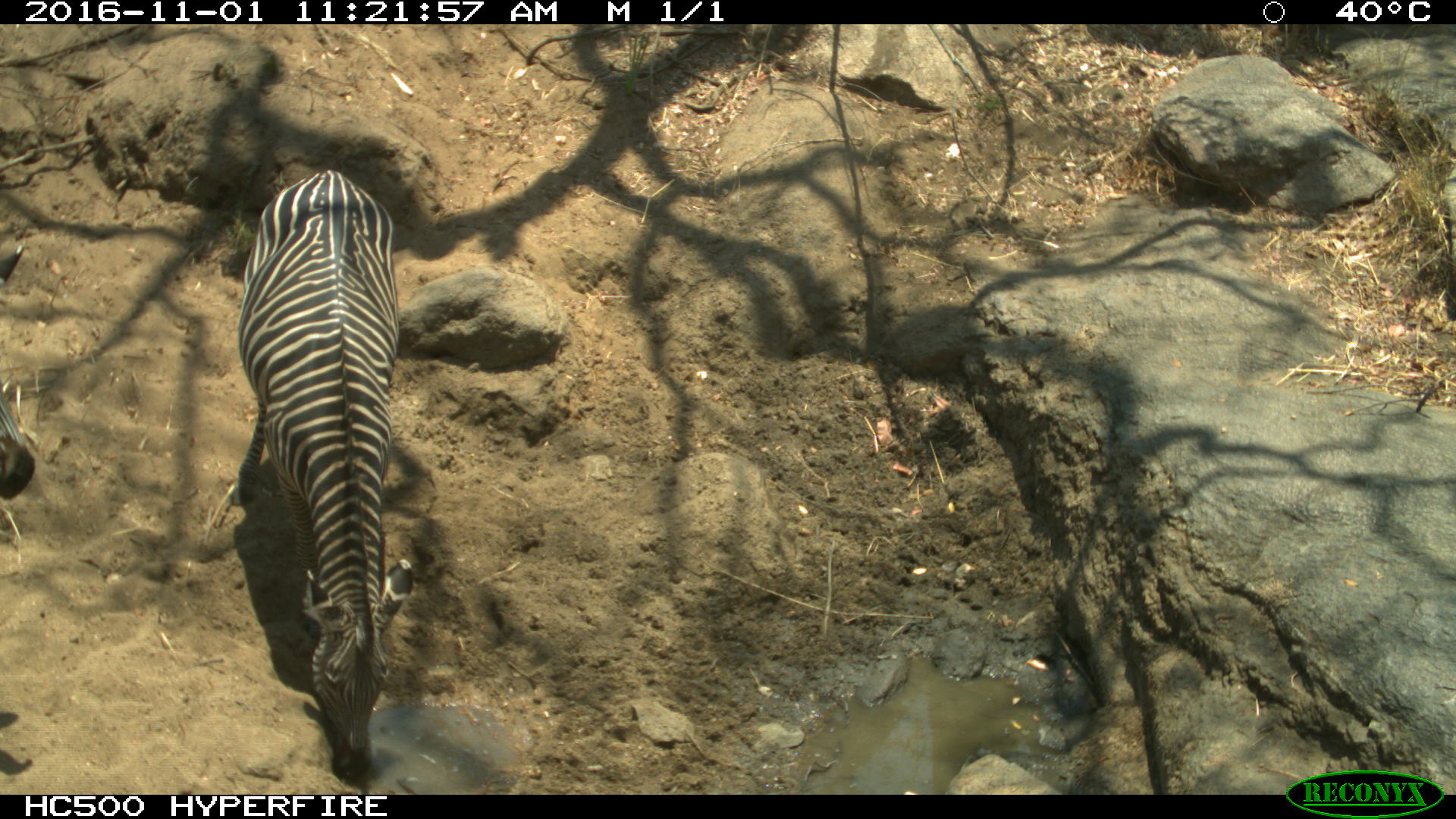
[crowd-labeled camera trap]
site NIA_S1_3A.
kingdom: Animalia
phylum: Chordata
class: Mammalia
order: Perissodactyla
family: Equidae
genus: Equus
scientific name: Equus quagga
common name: plains zebra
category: zebraplains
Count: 2.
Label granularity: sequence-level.